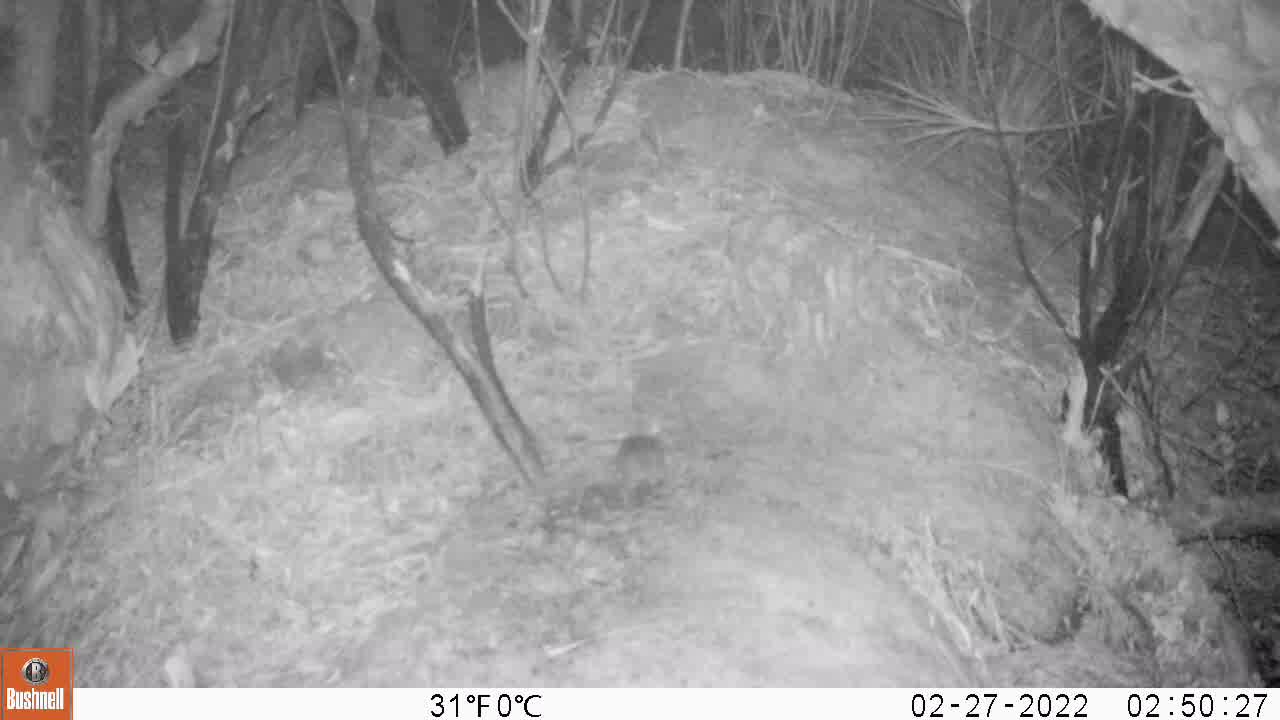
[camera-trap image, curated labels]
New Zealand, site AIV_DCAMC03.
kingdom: Animalia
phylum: Chordata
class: Mammalia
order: Rodentia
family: Muridae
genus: Mus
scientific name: Mus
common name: mouse